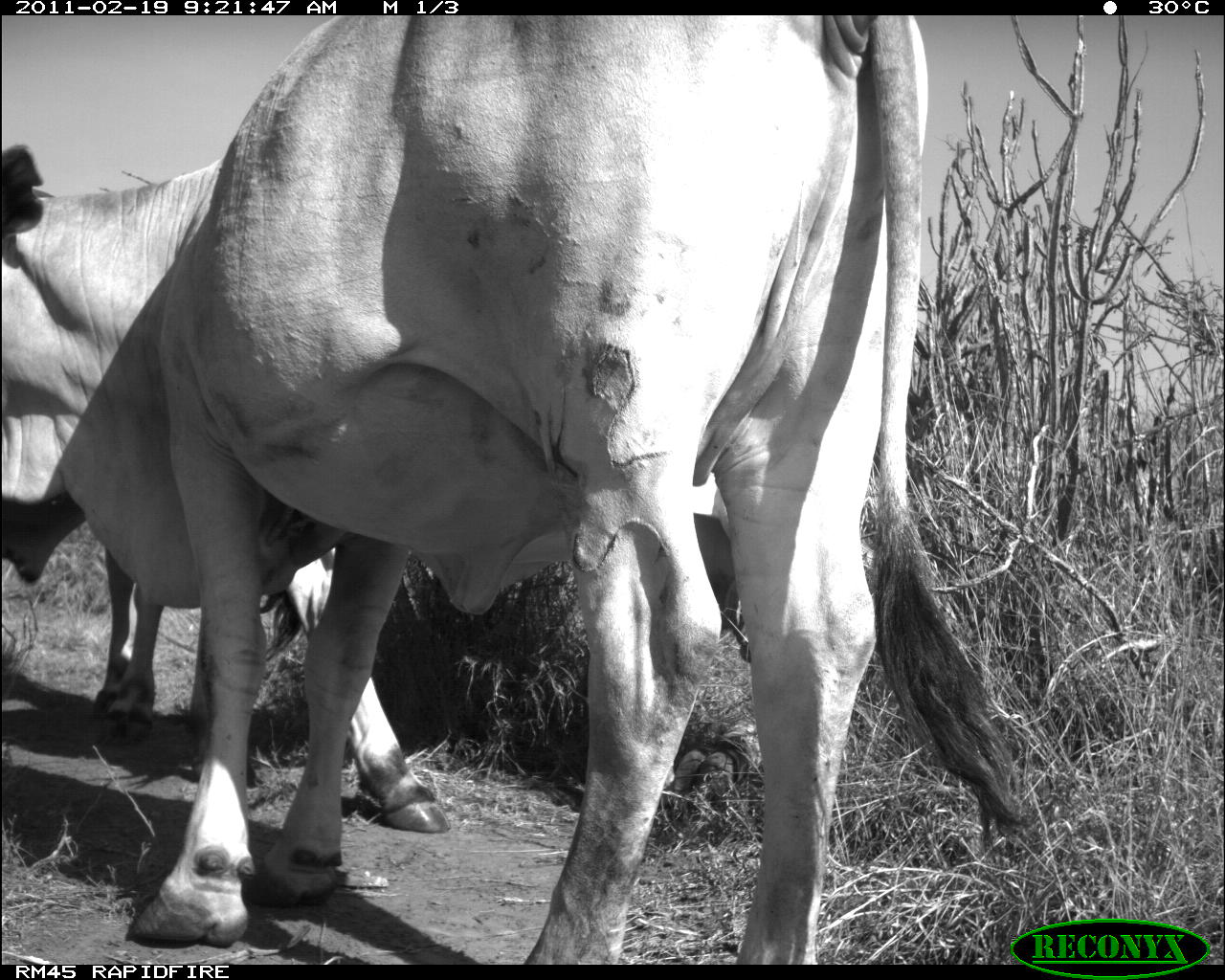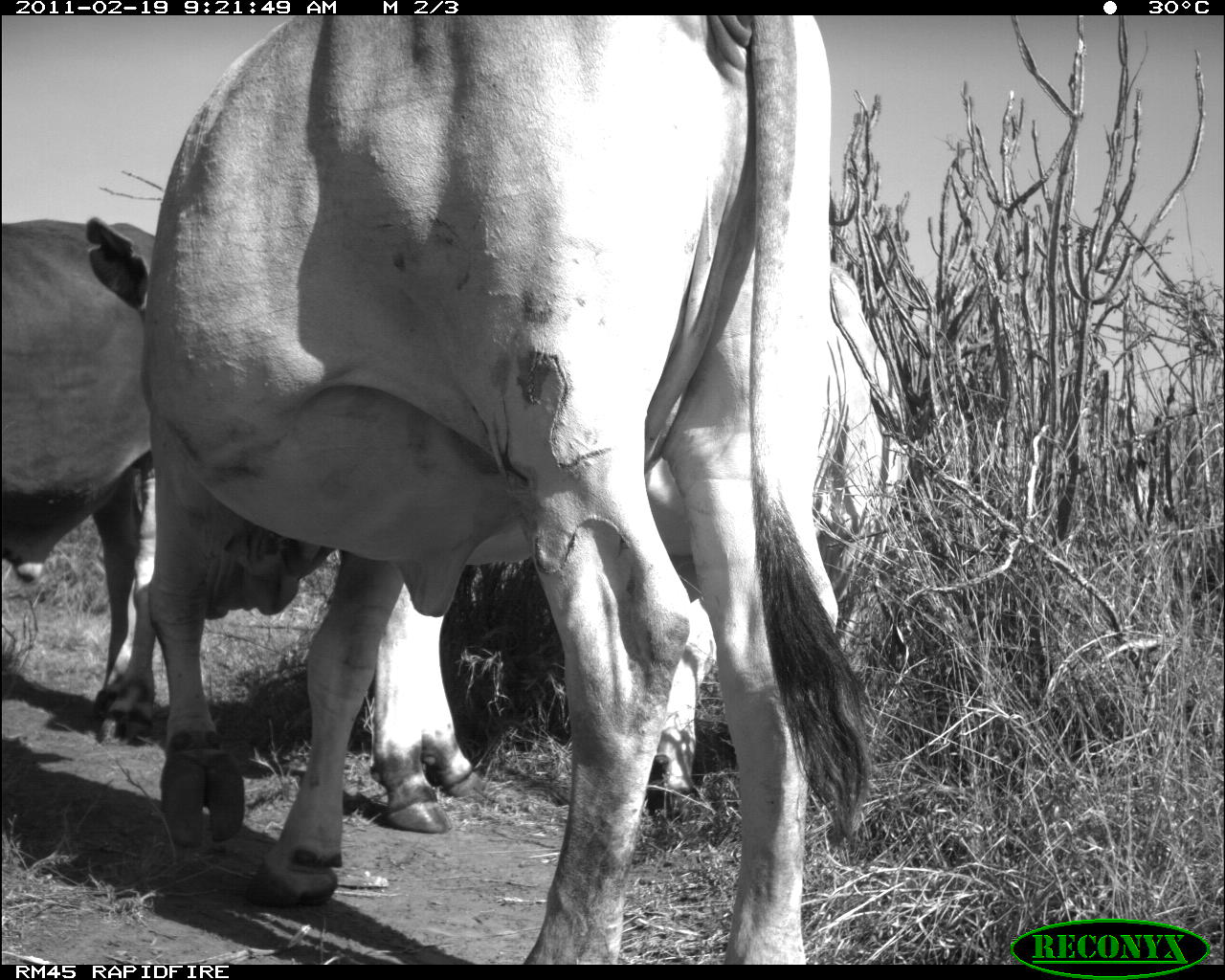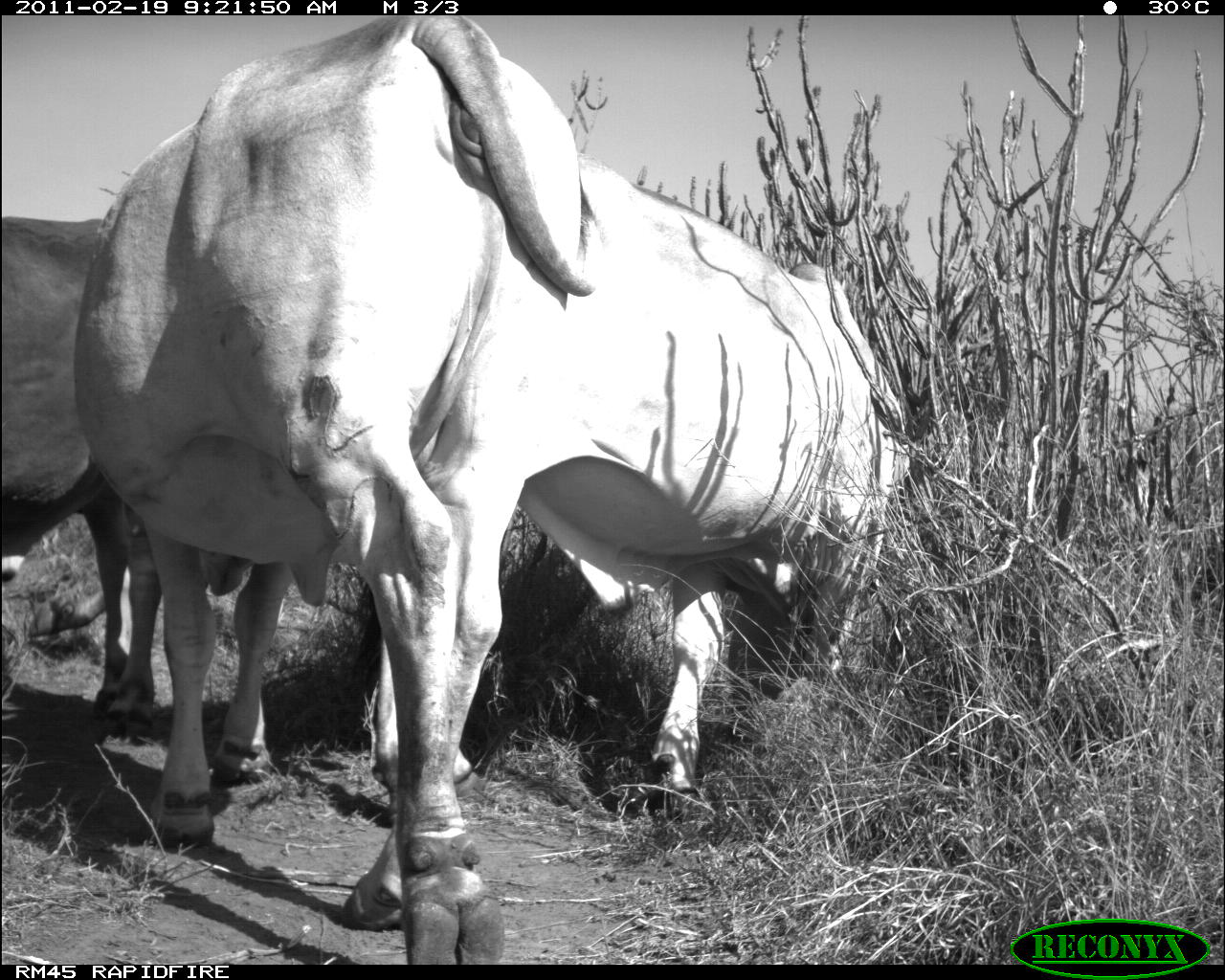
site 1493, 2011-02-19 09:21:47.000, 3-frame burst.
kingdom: Animalia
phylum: Chordata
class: Mammalia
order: Artiodactyla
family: Bovidae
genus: Bos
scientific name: Bos taurus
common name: domestic cattle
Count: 2.